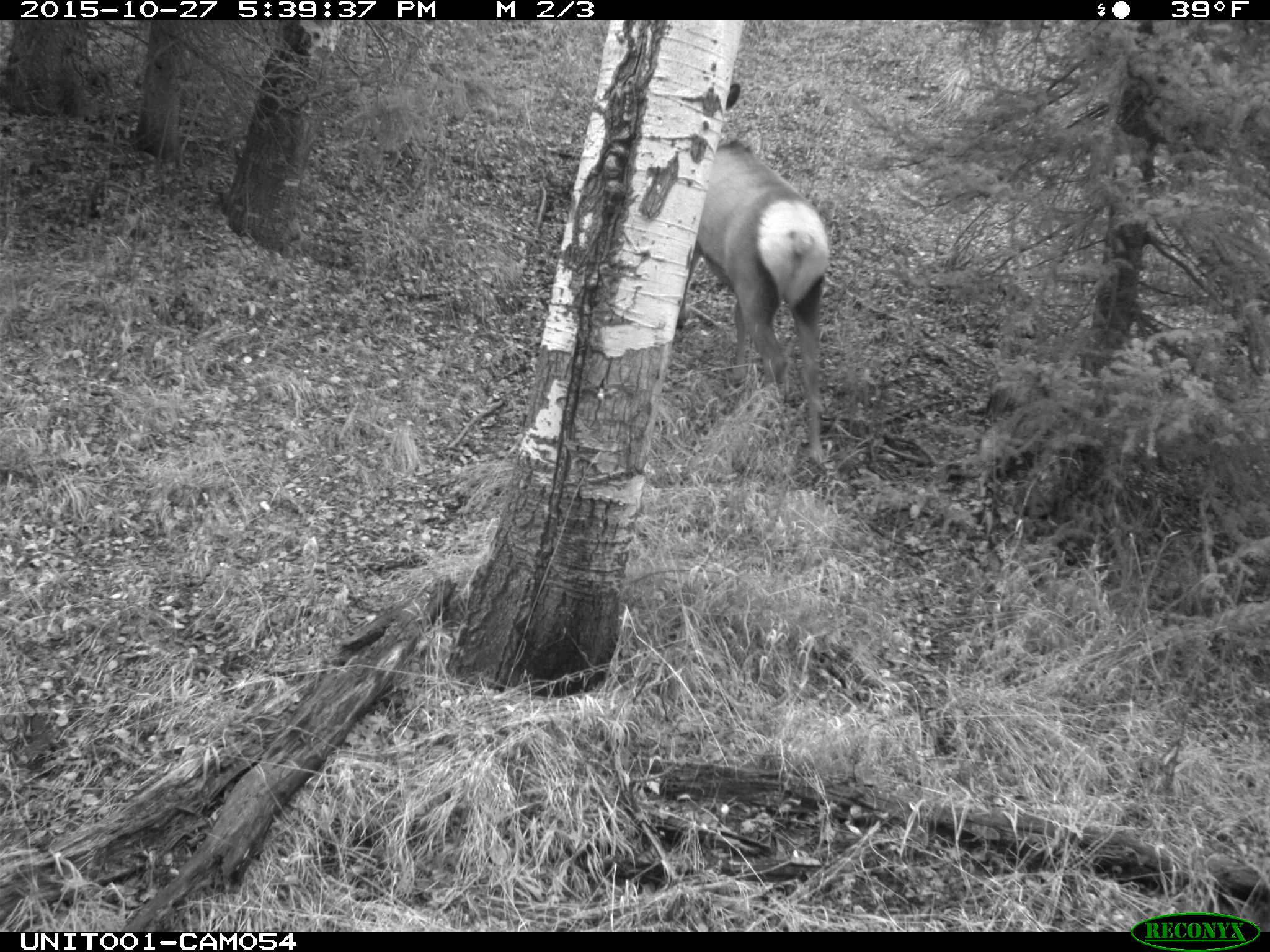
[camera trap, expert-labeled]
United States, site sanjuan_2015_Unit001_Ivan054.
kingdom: Animalia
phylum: Chordata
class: Mammalia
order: Artiodactyla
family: Cervidae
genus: Cervus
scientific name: Cervus elaphus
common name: red deer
Cervus elaphus (red deer).